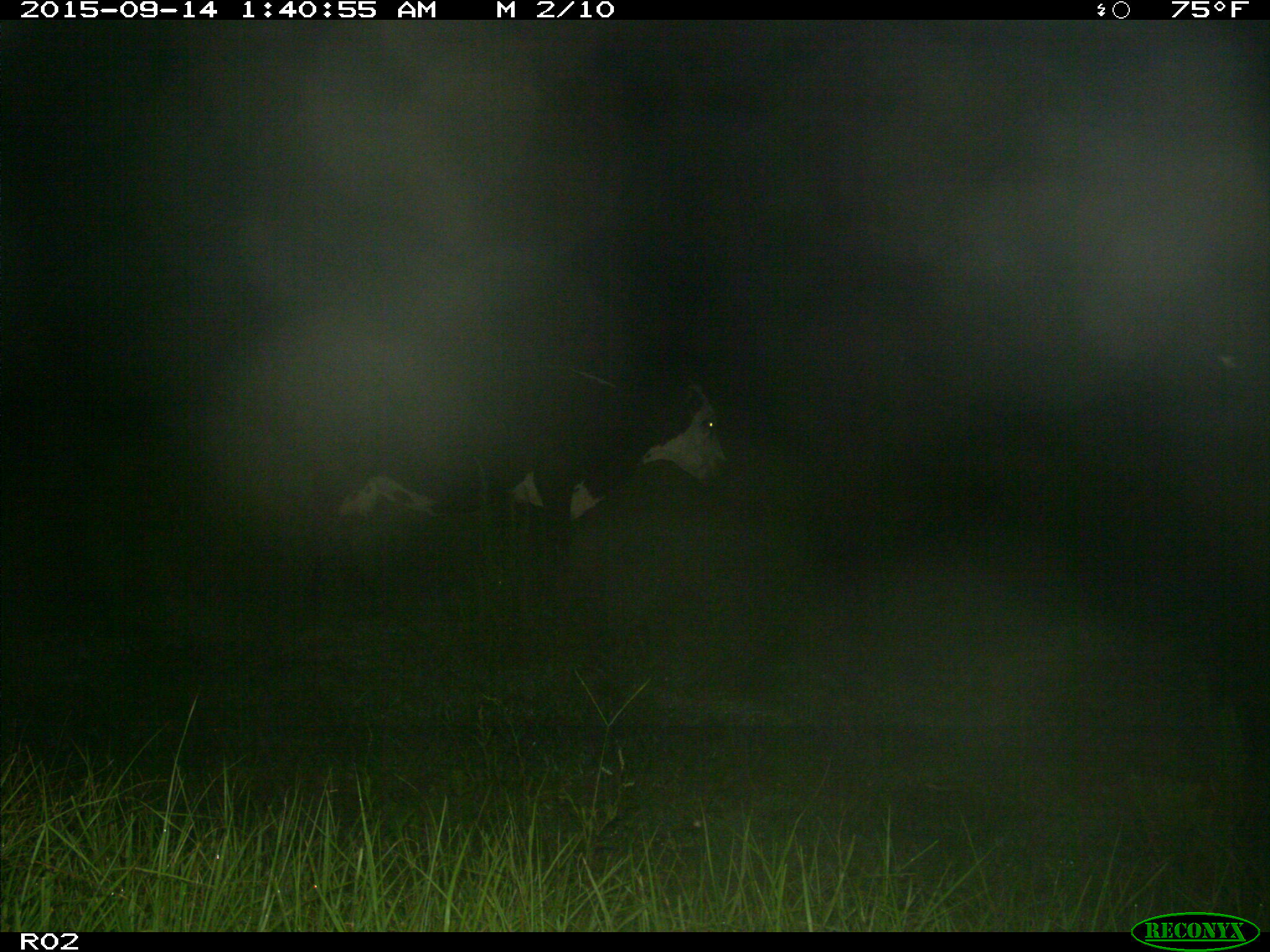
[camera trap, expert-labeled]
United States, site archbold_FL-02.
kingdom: Animalia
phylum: Chordata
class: Mammalia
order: Artiodactyla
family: Bovidae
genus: Bos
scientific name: Bos taurus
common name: domestic cow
Bos taurus (domestic cow).